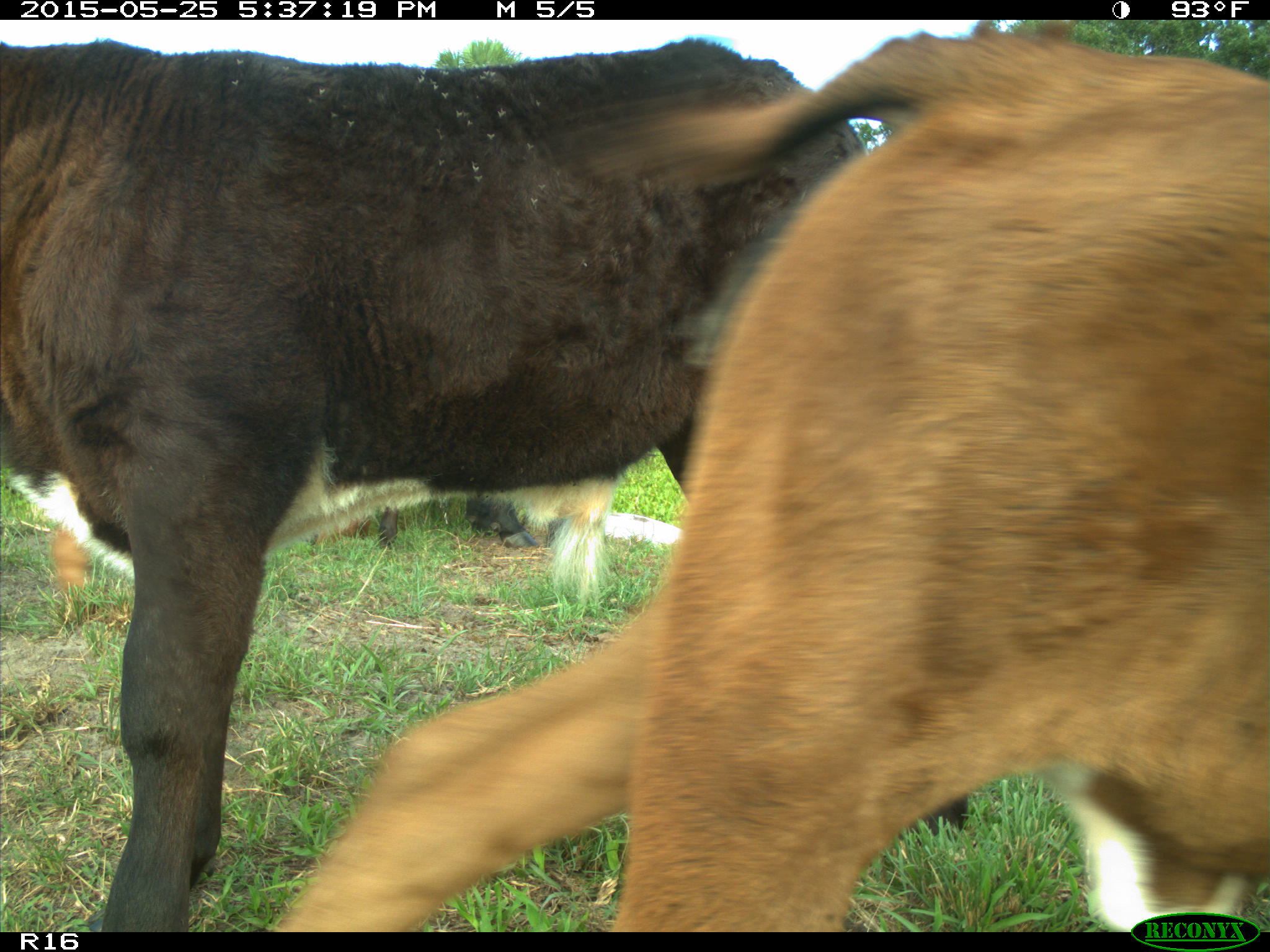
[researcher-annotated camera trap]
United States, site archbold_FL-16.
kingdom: Animalia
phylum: Chordata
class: Mammalia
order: Artiodactyla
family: Bovidae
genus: Bos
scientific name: Bos taurus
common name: domestic cow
Bos taurus (domestic cow).